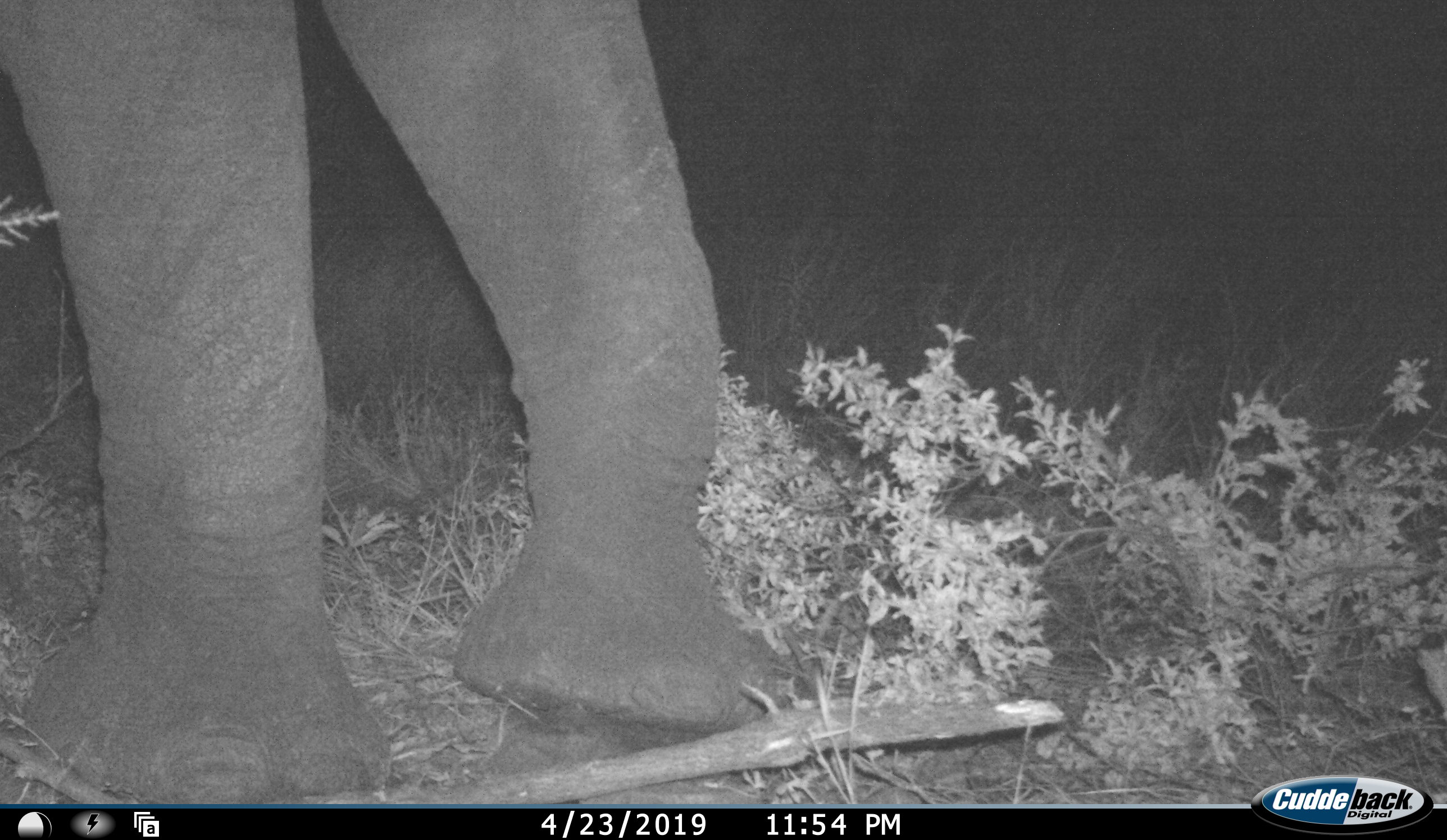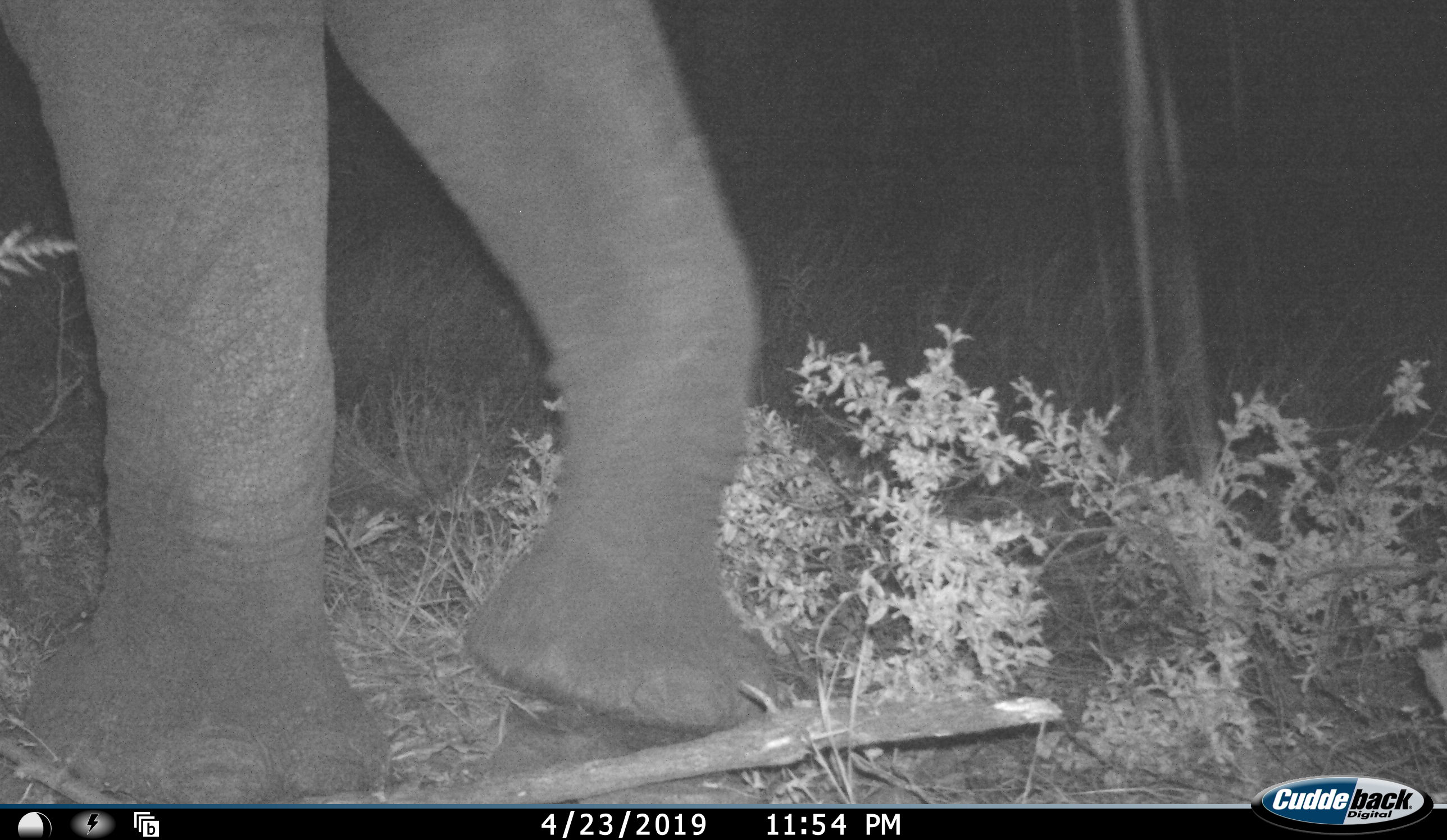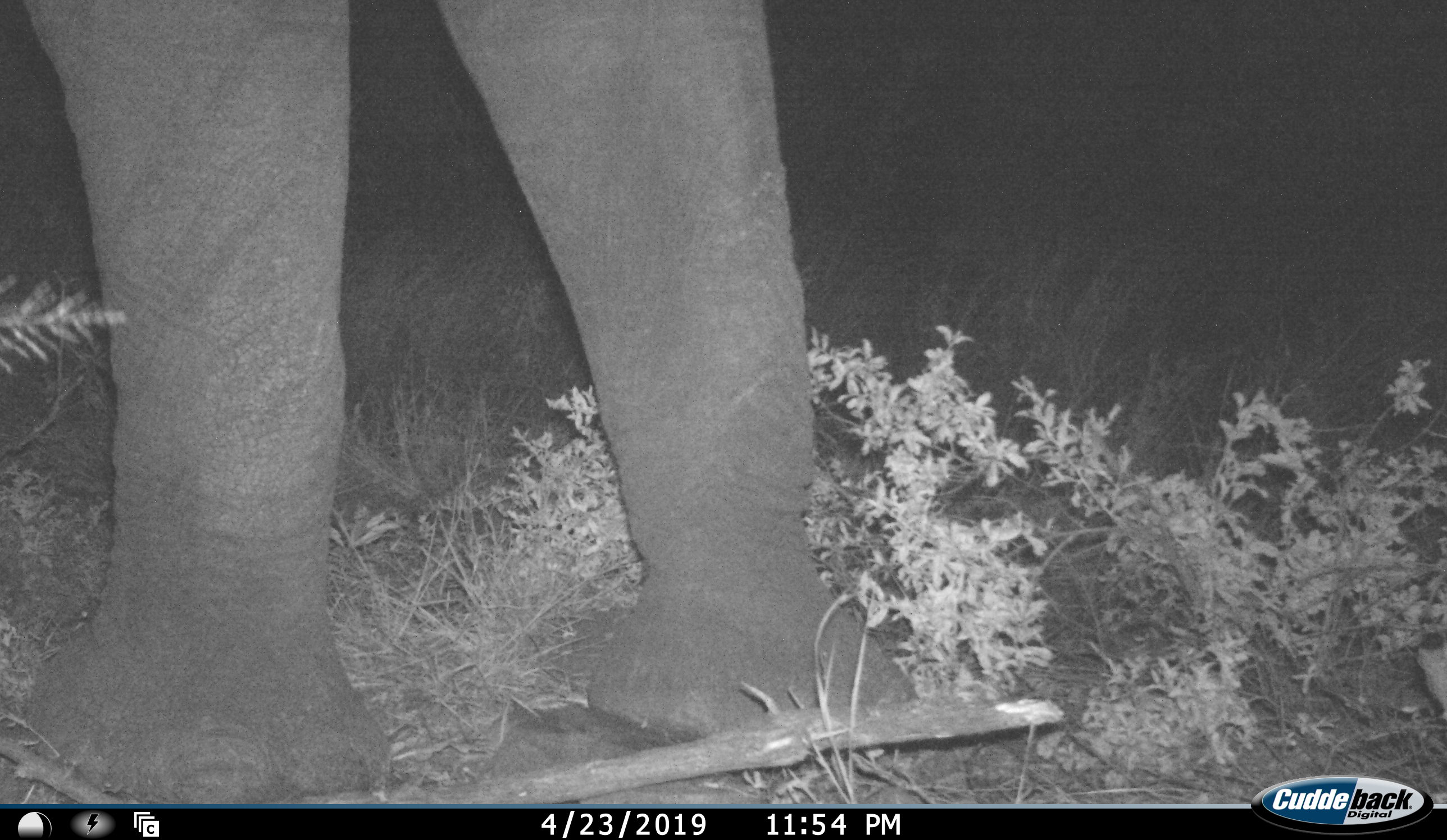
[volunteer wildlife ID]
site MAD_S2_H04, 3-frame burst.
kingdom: Animalia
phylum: Chordata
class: Mammalia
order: Proboscidea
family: Elephantidae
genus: Loxodonta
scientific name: Loxodonta africana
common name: african bush elephant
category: elephant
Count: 1.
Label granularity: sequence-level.